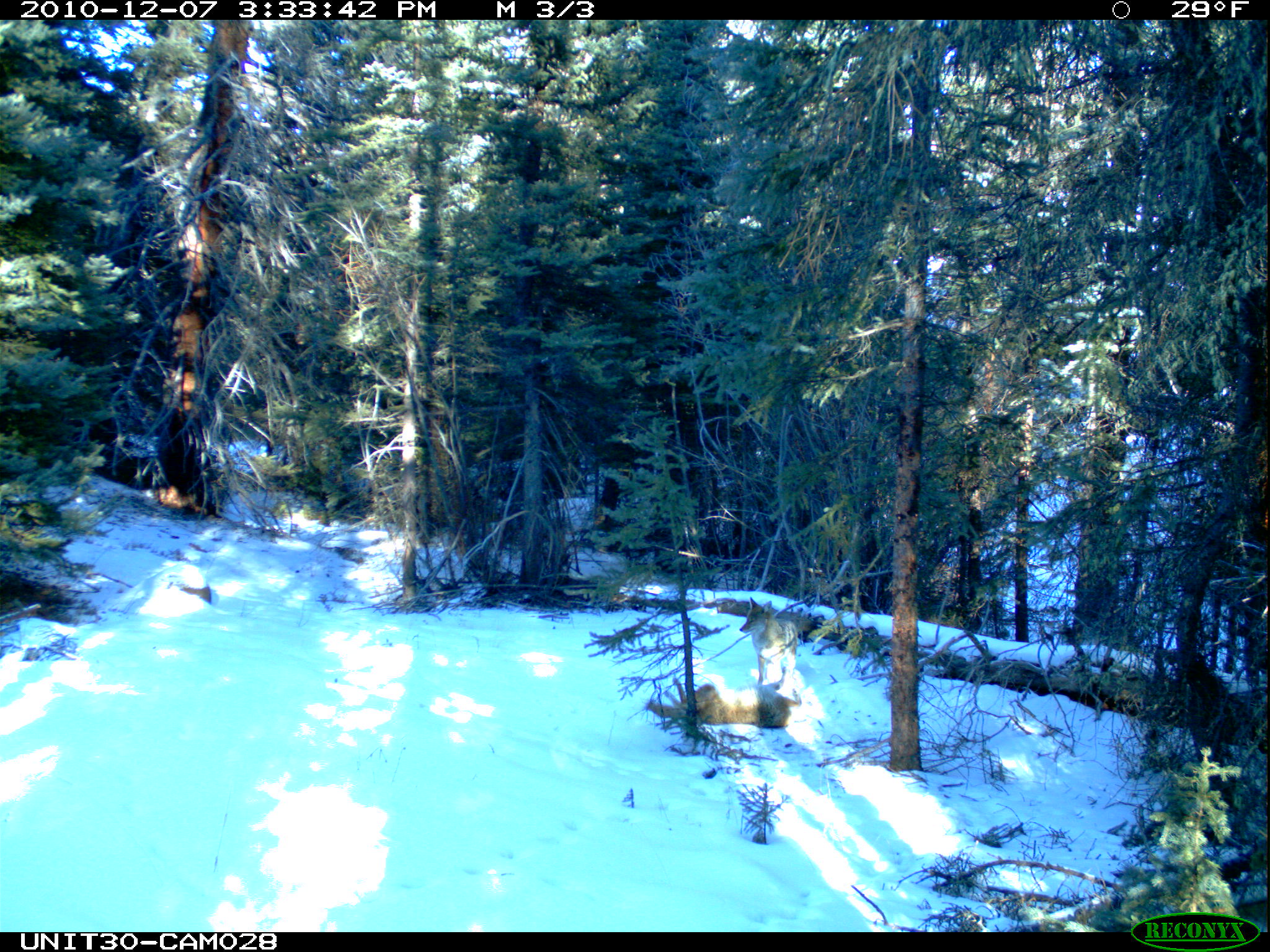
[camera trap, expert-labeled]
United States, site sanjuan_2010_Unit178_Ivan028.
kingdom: Animalia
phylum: Chordata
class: Mammalia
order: Carnivora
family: Canidae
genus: Canis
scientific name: Canis latrans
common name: coyote